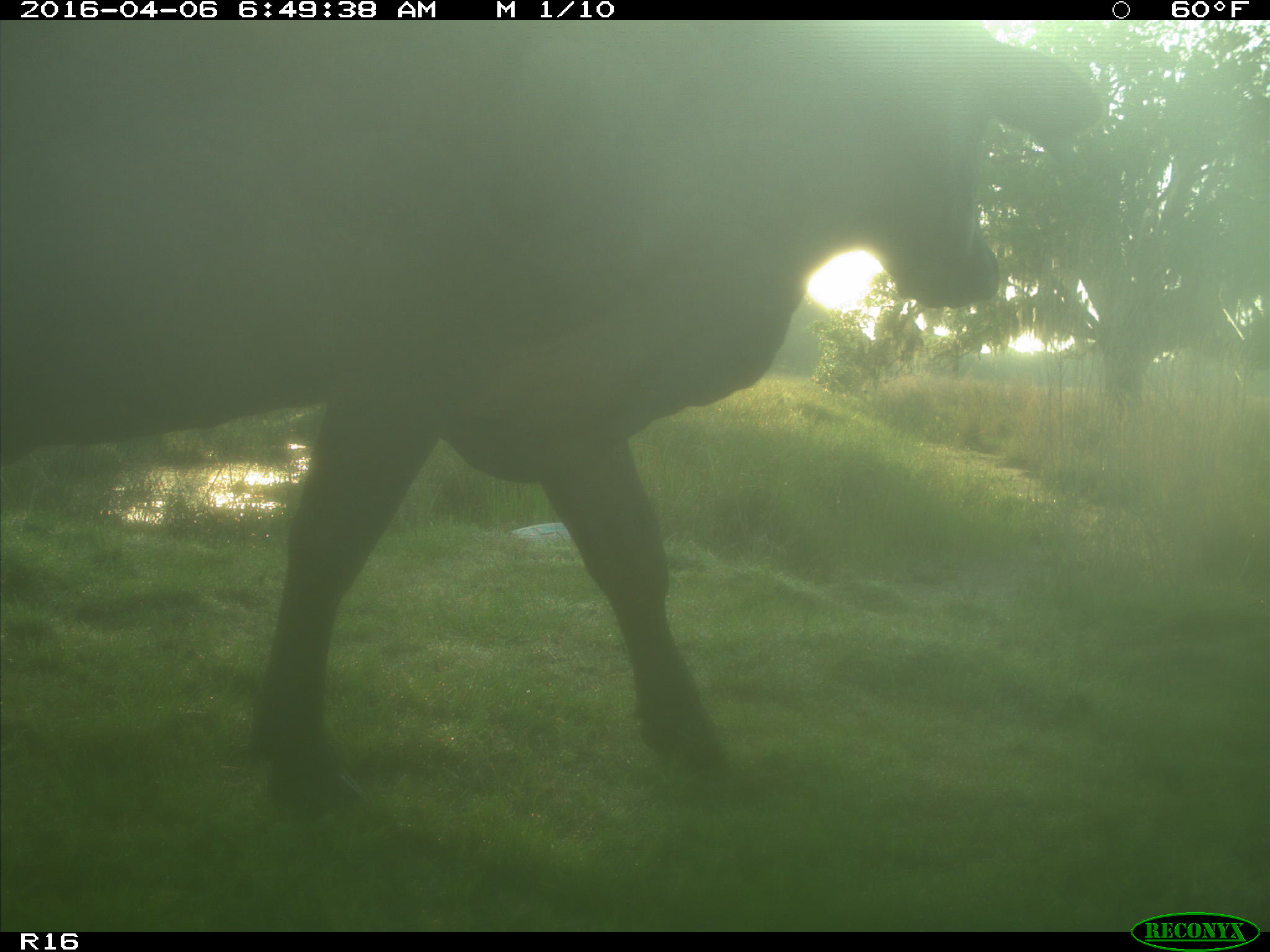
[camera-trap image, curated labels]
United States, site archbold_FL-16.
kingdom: Animalia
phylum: Chordata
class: Mammalia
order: Artiodactyla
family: Bovidae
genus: Bos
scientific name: Bos taurus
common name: domestic cow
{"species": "Bos taurus (domestic cow)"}